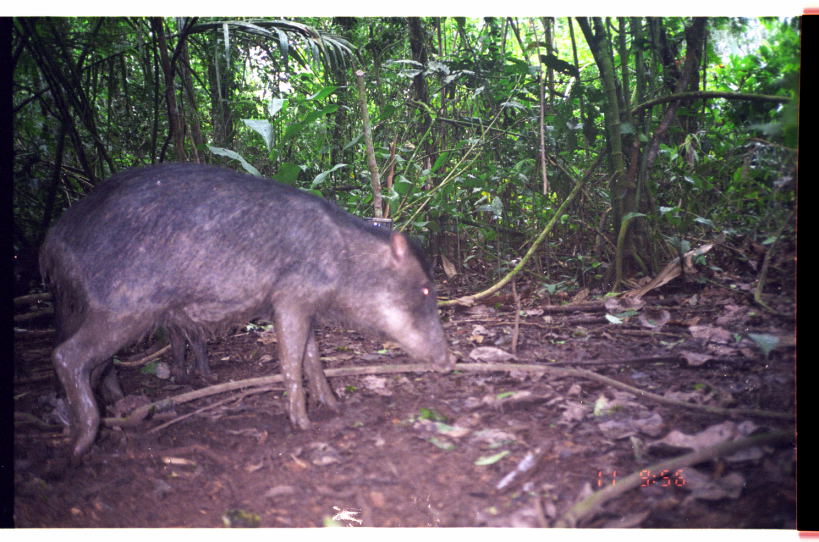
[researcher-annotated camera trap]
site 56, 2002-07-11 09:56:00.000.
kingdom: Animalia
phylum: Chordata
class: Mammalia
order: Artiodactyla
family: Tayassuidae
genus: Tayassu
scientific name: Tayassu pecari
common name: white-lipped peccary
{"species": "Tayassu pecari (white-lipped peccary)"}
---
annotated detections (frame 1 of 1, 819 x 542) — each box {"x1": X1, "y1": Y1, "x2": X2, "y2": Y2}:
tayassu pecari: {"x1": 37, "y1": 161, "x2": 457, "y2": 464}; {"x1": 49, "y1": 287, "x2": 222, "y2": 394}